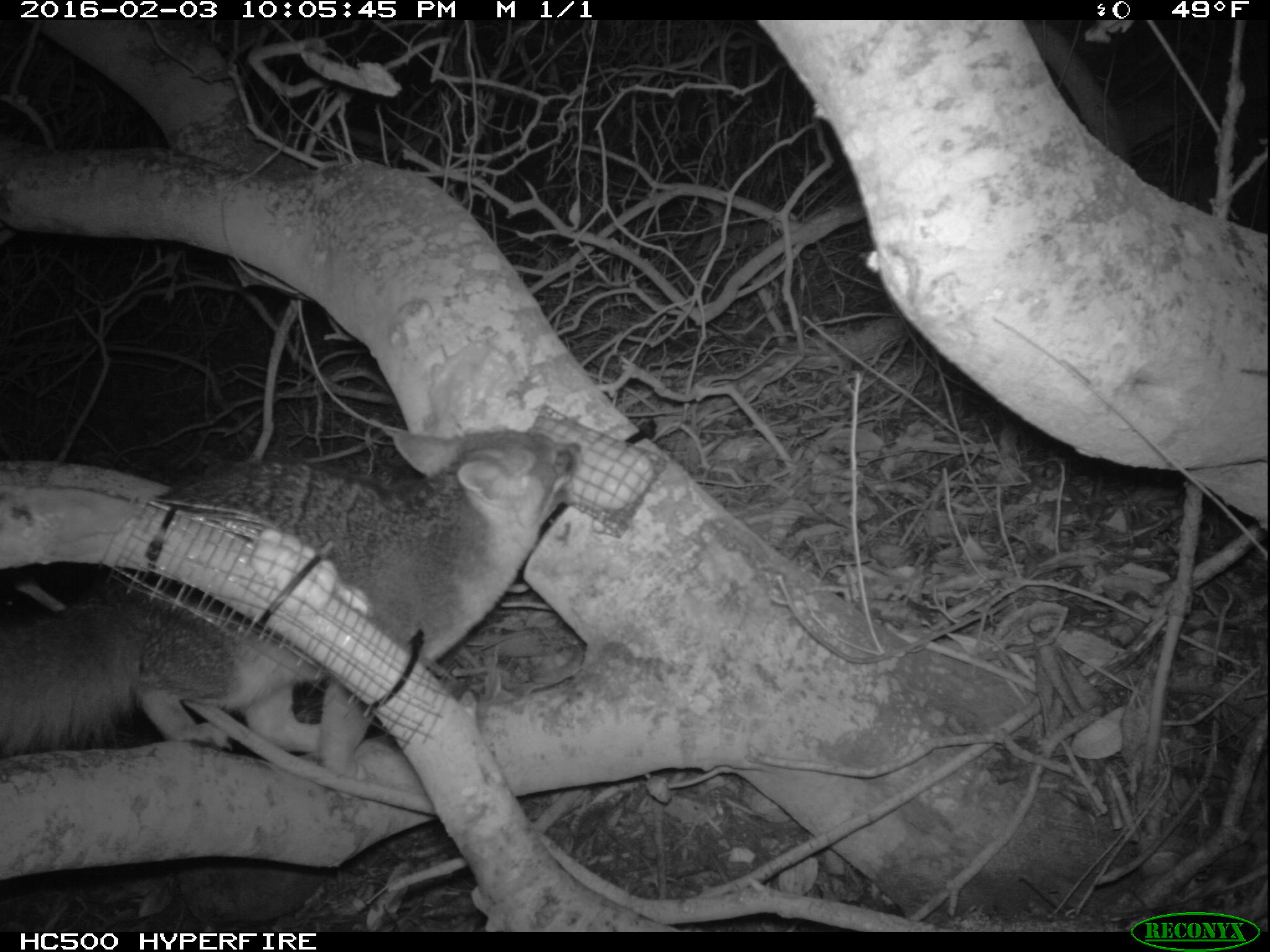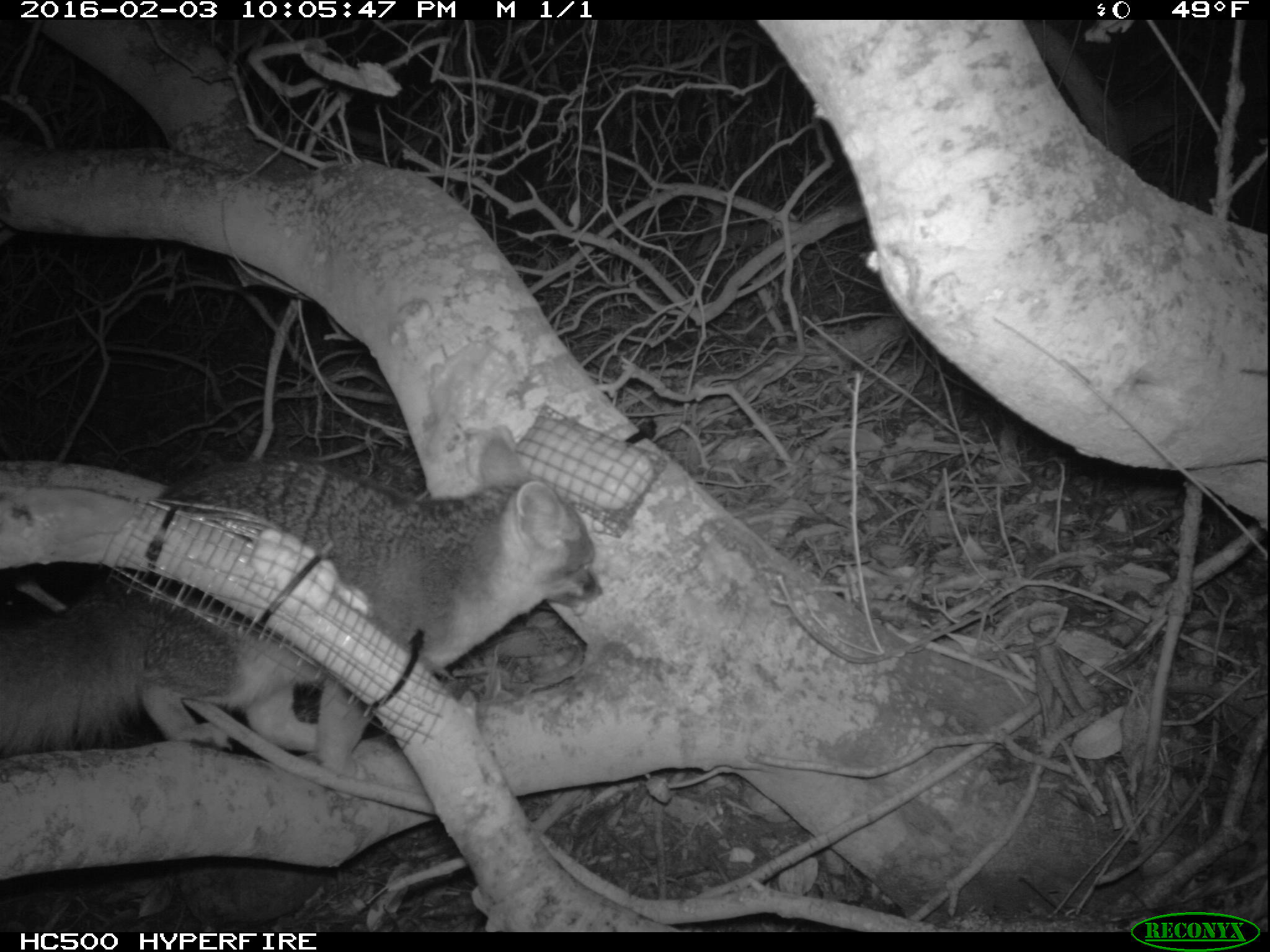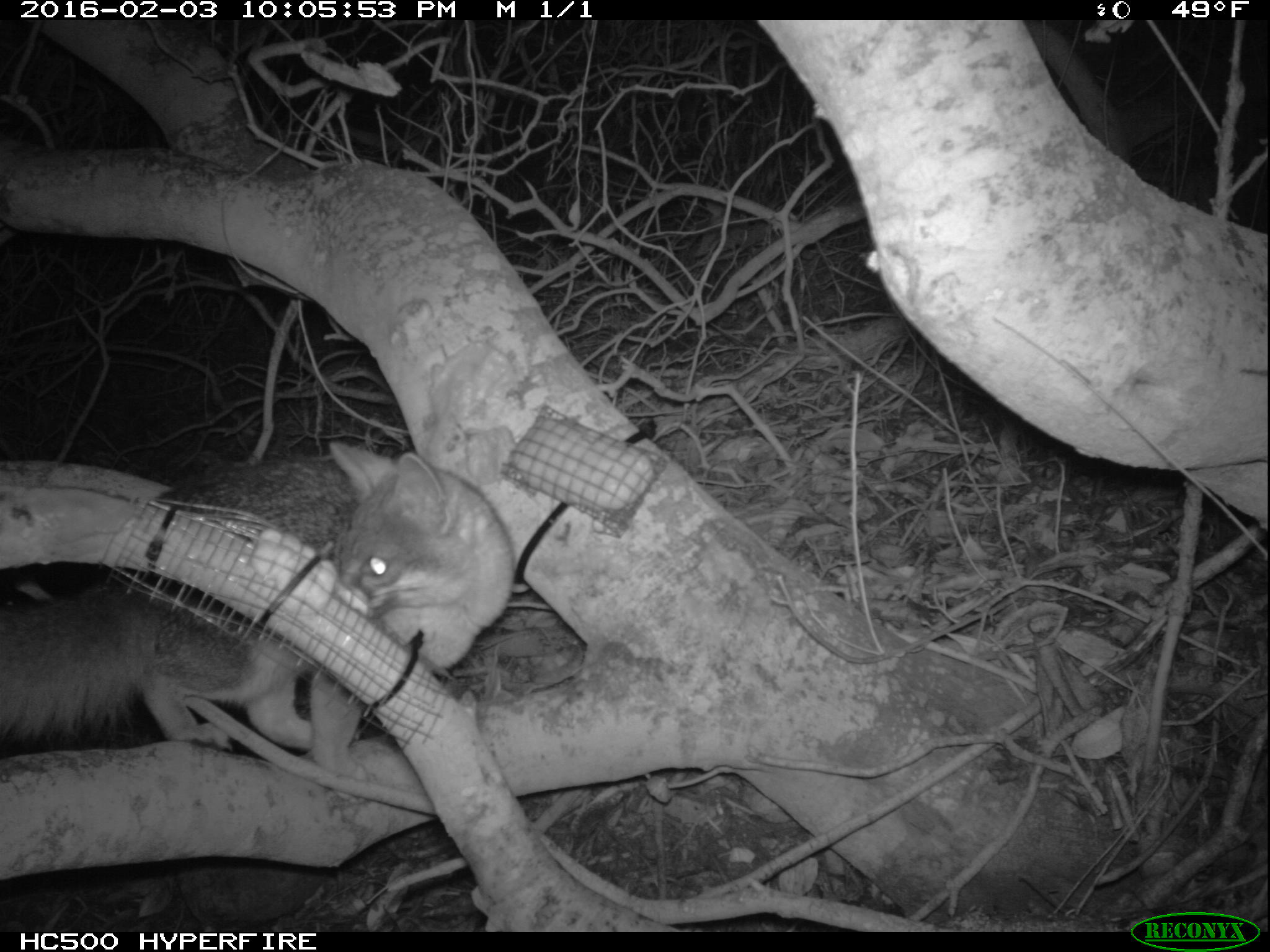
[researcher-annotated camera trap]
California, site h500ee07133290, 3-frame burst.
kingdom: Animalia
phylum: Chordata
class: Mammalia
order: Carnivora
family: Canidae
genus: Urocyon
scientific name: Urocyon littoralis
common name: island fox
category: fox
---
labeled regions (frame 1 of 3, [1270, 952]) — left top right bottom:
fox: 0 428 582 755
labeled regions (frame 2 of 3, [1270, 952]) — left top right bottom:
fox: 0 436 602 783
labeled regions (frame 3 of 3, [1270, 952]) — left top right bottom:
fox: 0 442 513 783